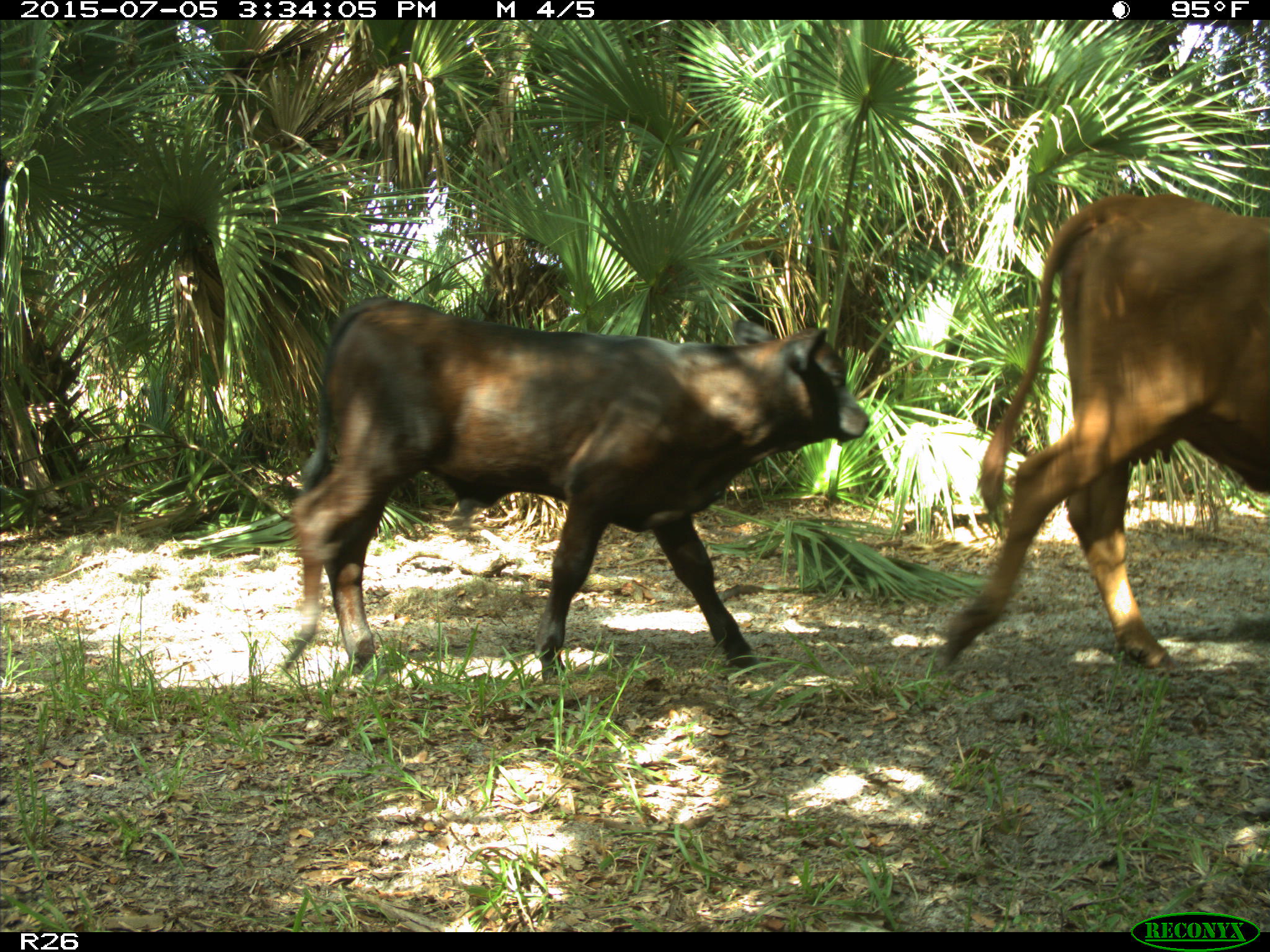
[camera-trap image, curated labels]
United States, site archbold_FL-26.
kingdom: Animalia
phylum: Chordata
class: Mammalia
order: Artiodactyla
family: Bovidae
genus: Bos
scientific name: Bos taurus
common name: domestic cow